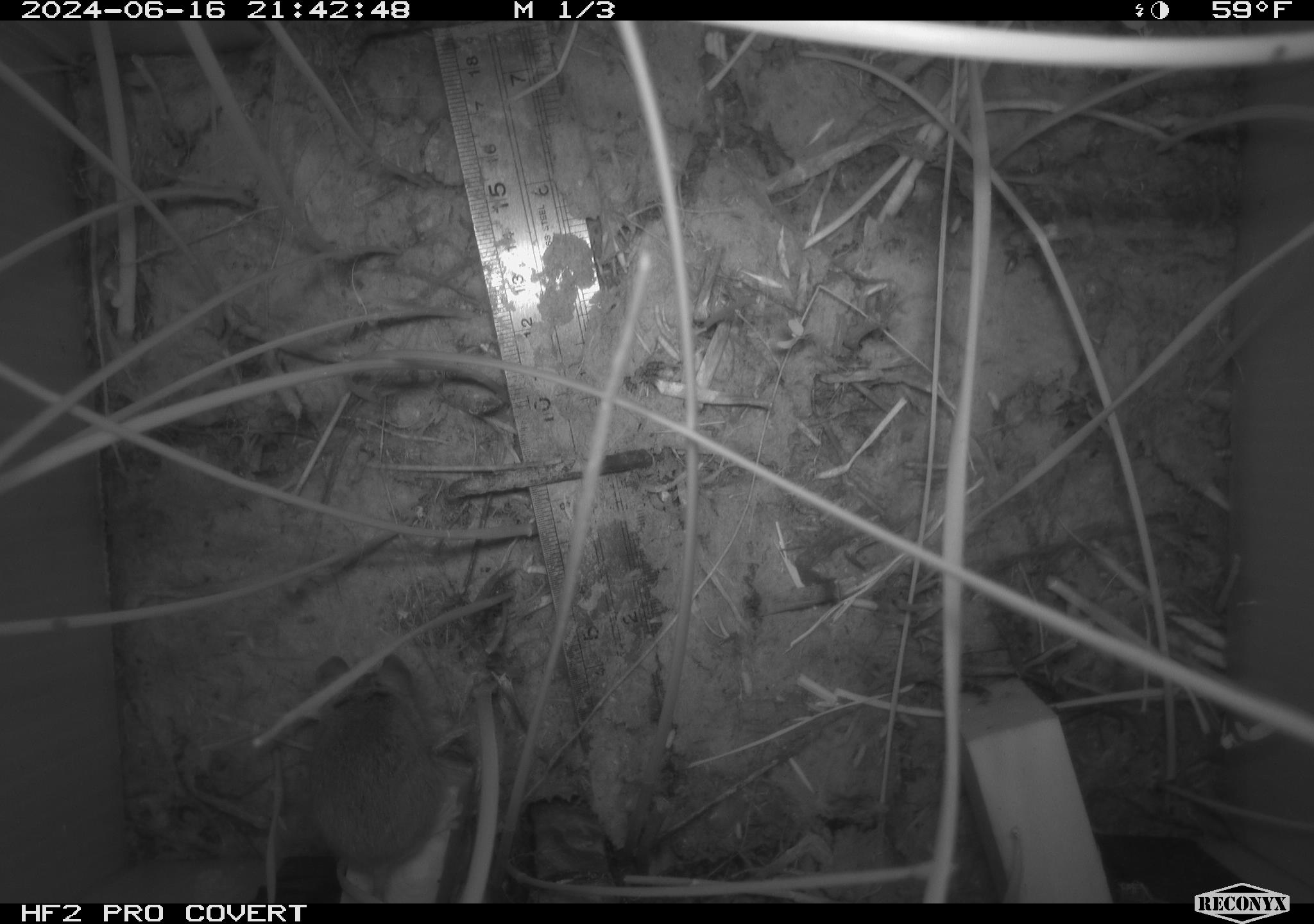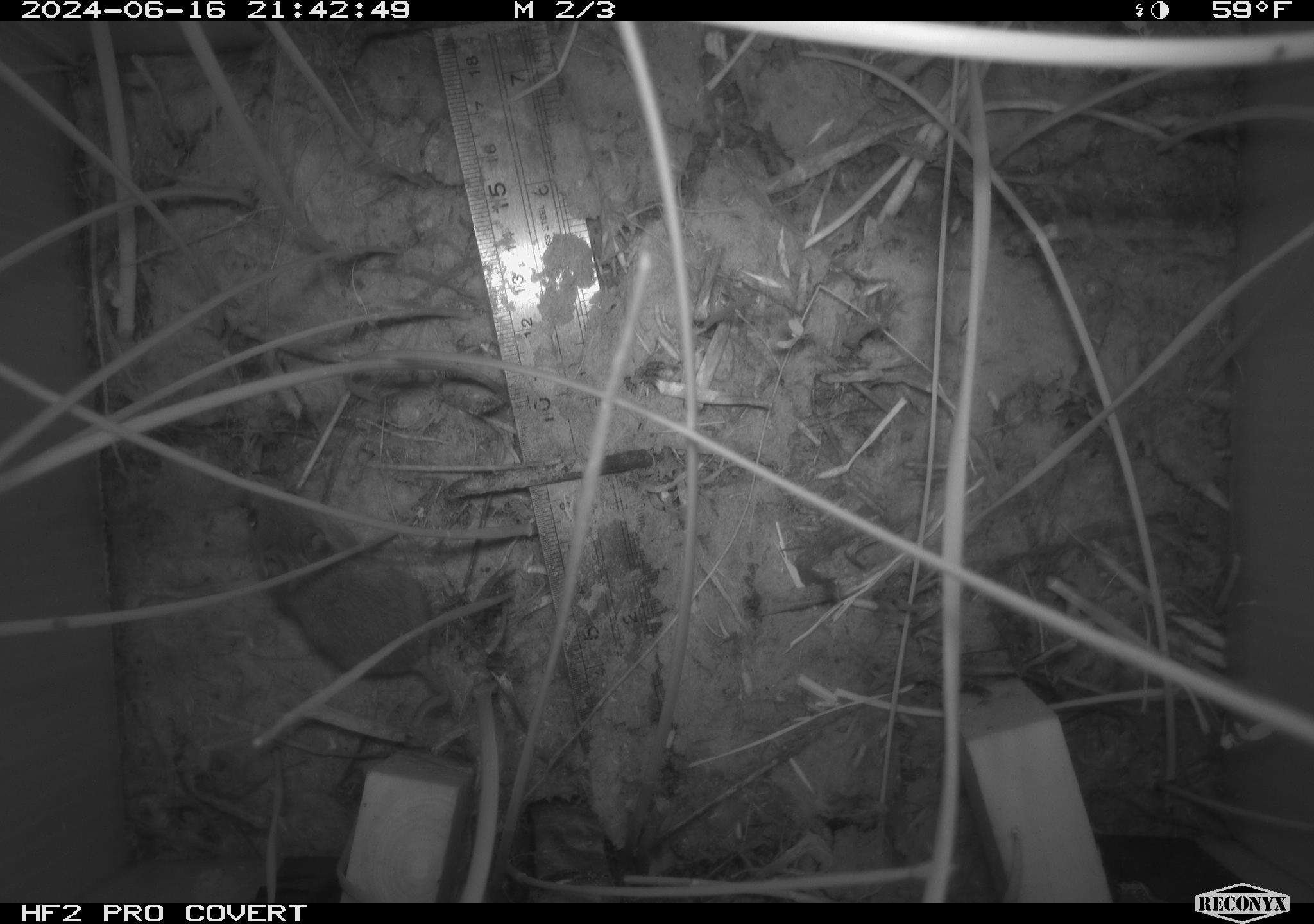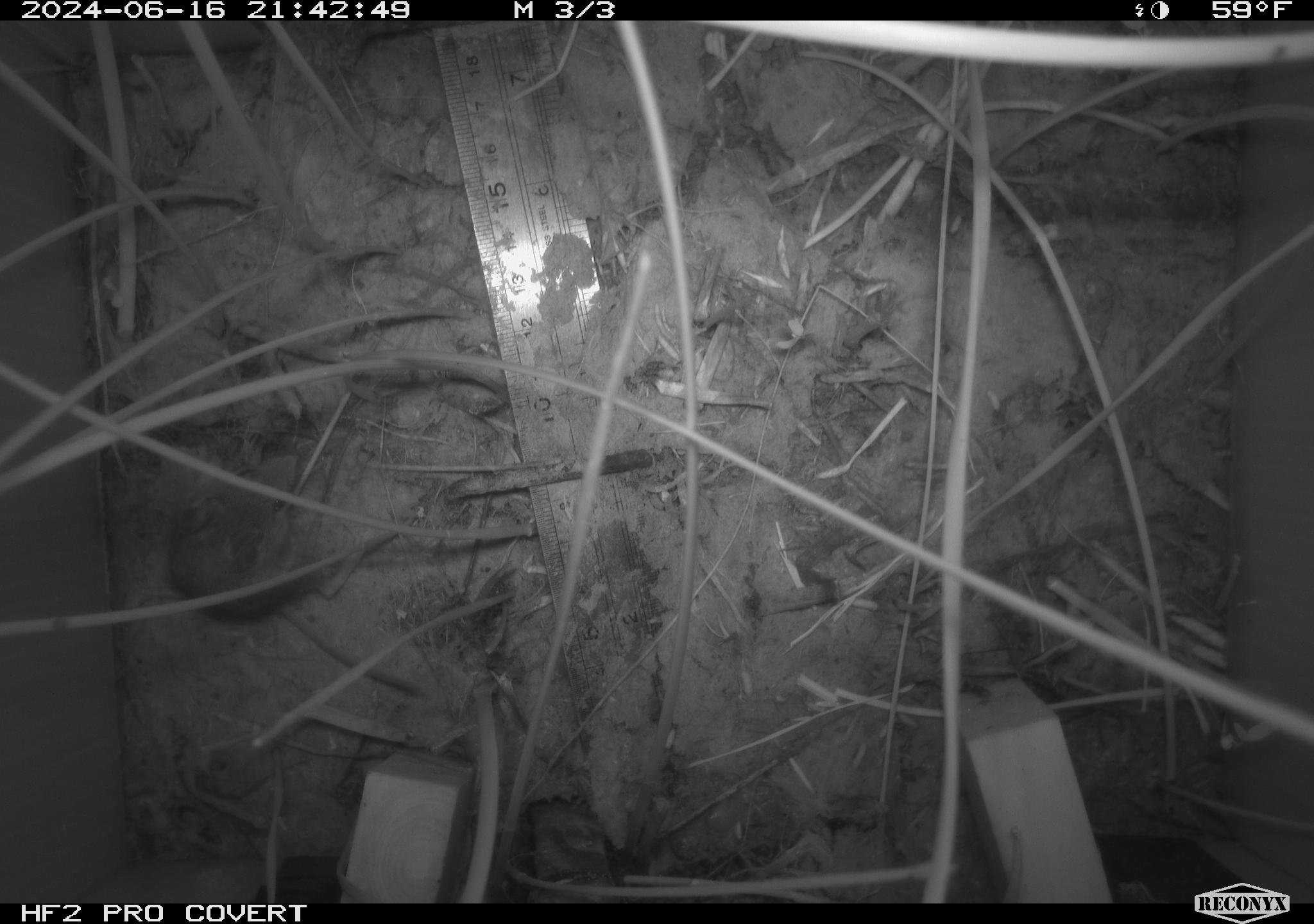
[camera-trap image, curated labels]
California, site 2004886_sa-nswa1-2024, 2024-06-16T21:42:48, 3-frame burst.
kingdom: Animalia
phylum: Chordata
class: Mammalia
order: Rodentia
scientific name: Rodentia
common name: rodent